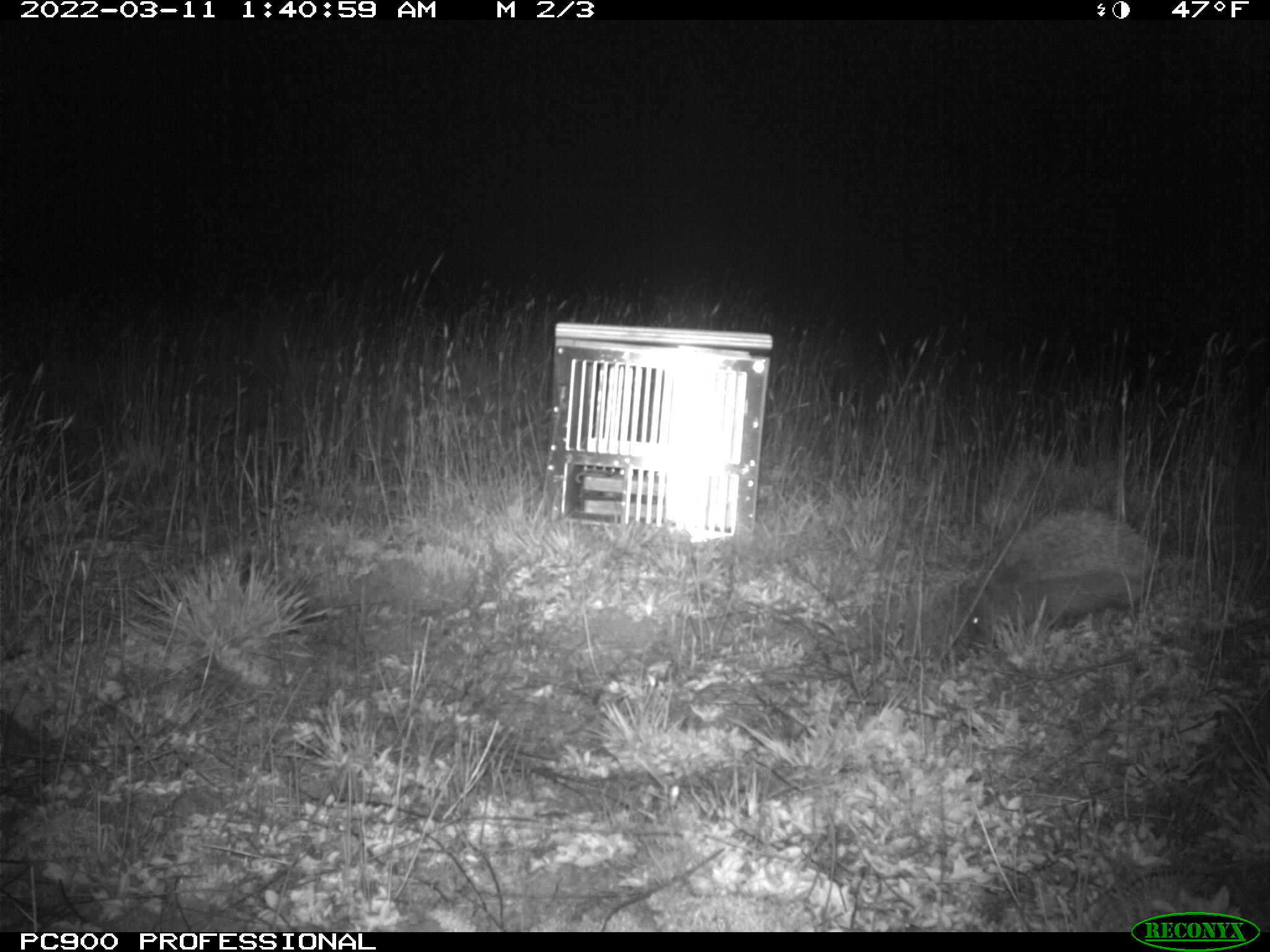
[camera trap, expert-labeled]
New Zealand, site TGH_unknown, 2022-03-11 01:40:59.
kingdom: Animalia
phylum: Chordata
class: Mammalia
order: Eulipotyphla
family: Erinaceidae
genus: Erinaceus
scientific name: Erinaceus europaeus europaeus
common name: european hedgehog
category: hedgehog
Hedgehog (european hedgehog) (Erinaceus europaeus europaeus).